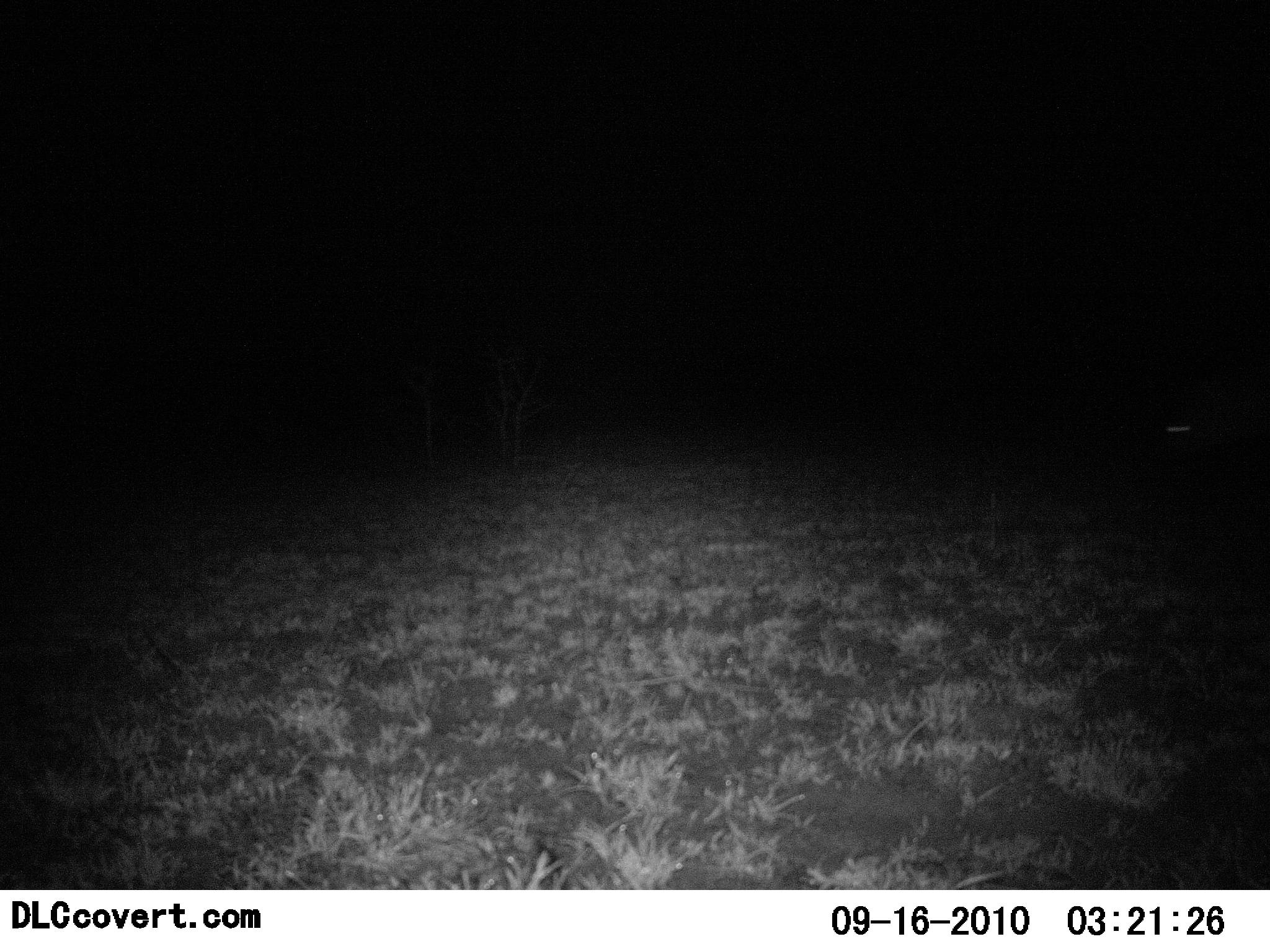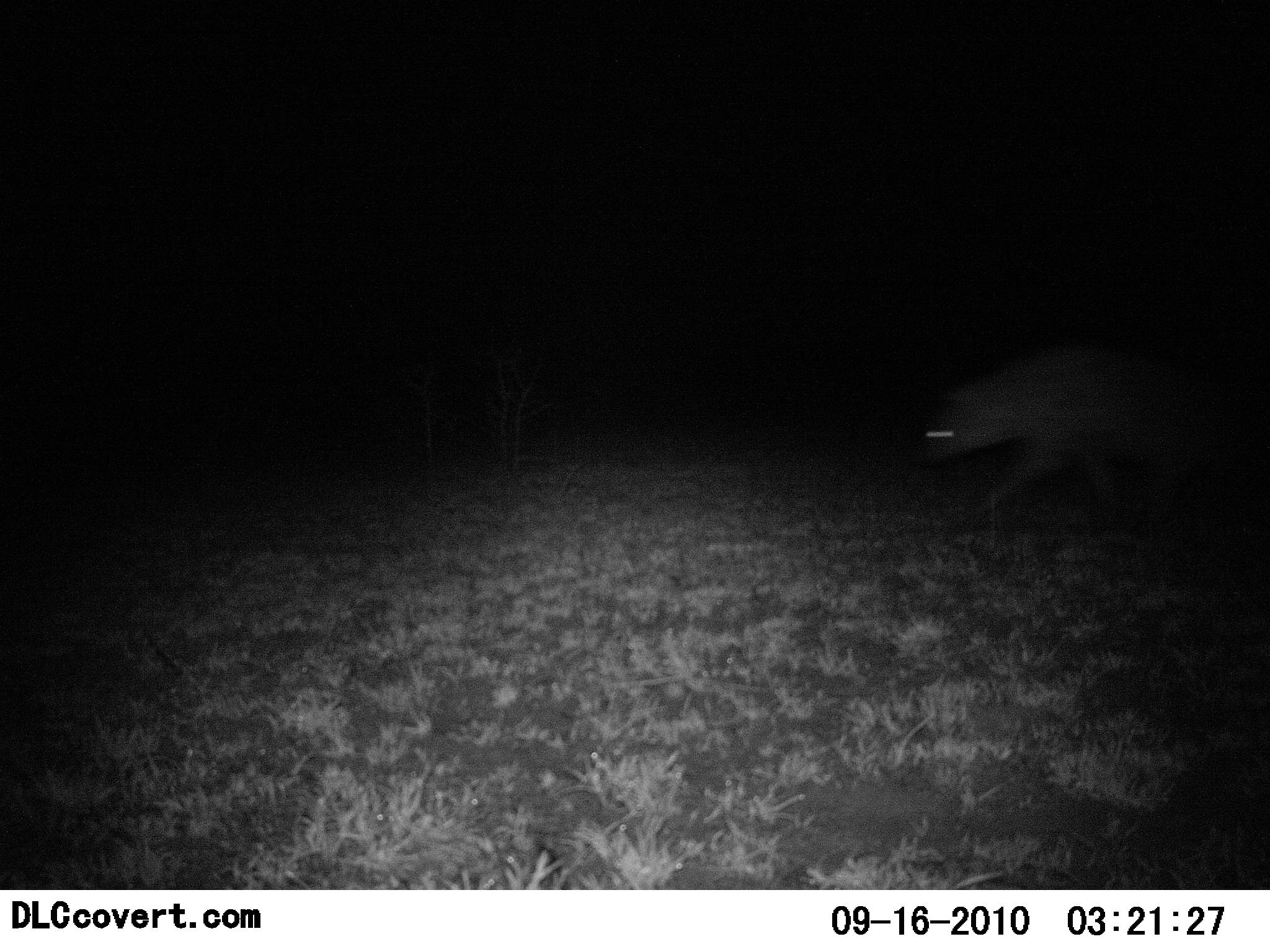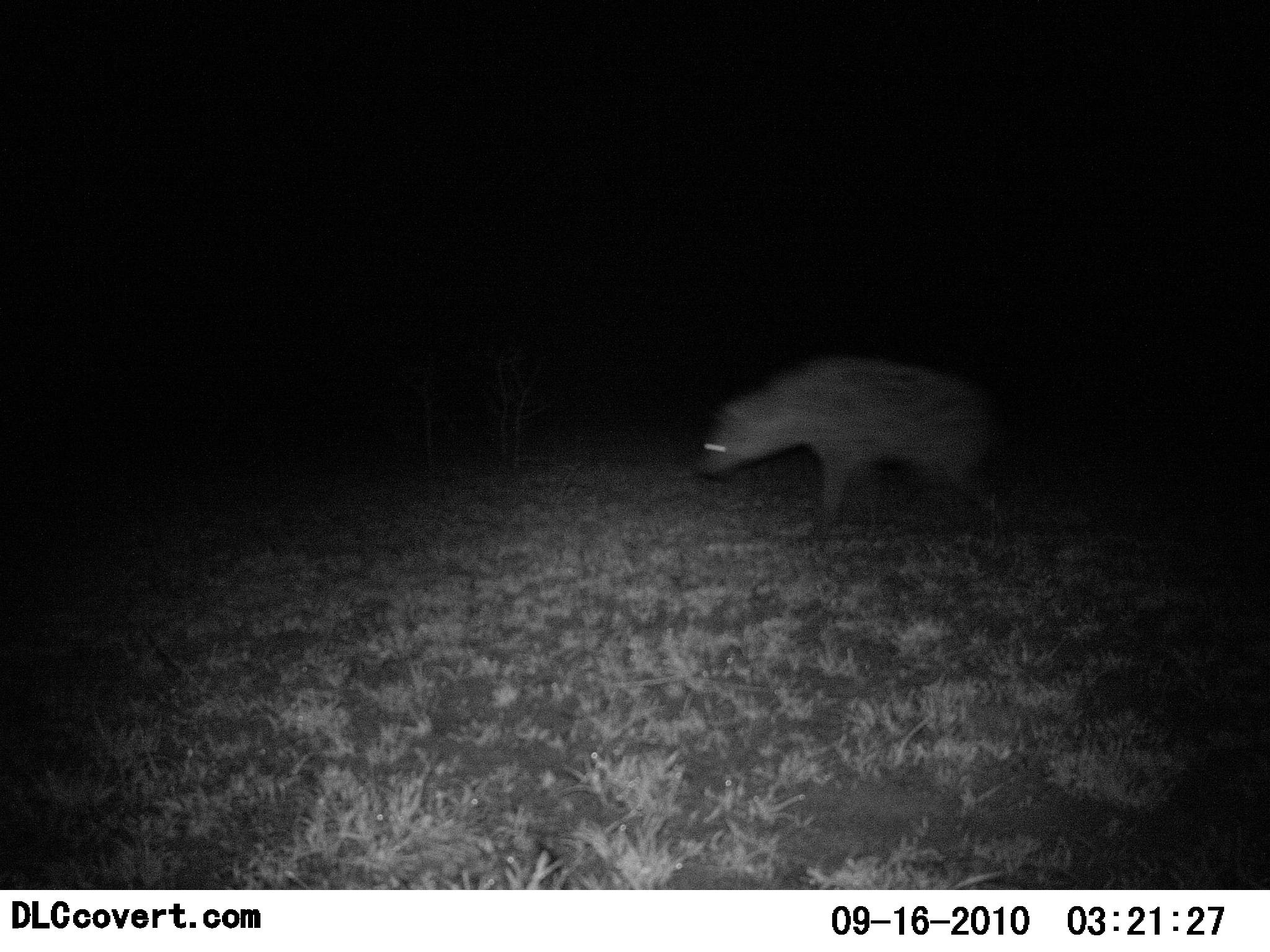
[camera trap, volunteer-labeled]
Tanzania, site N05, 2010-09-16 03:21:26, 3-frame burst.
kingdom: Animalia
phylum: Chordata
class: Mammalia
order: Carnivora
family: Hyaenidae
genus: Crocuta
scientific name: Crocuta crocuta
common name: spotted hyena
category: hyenaspotted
Hyenaspotted (spotted hyena) (Crocuta crocuta), count 1. Behavior (volunteer vote fractions): standing 0%, resting 0%, moving 100%, interacting 0%. Young present (vote fraction): 0%. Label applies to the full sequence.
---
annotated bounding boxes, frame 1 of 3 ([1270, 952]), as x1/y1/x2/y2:
animal: 1140/400/1270/538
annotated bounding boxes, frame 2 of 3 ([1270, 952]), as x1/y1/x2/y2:
animal: 911/364/1191/543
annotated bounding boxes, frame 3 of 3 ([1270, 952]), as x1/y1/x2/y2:
animal: 691/351/1004/537